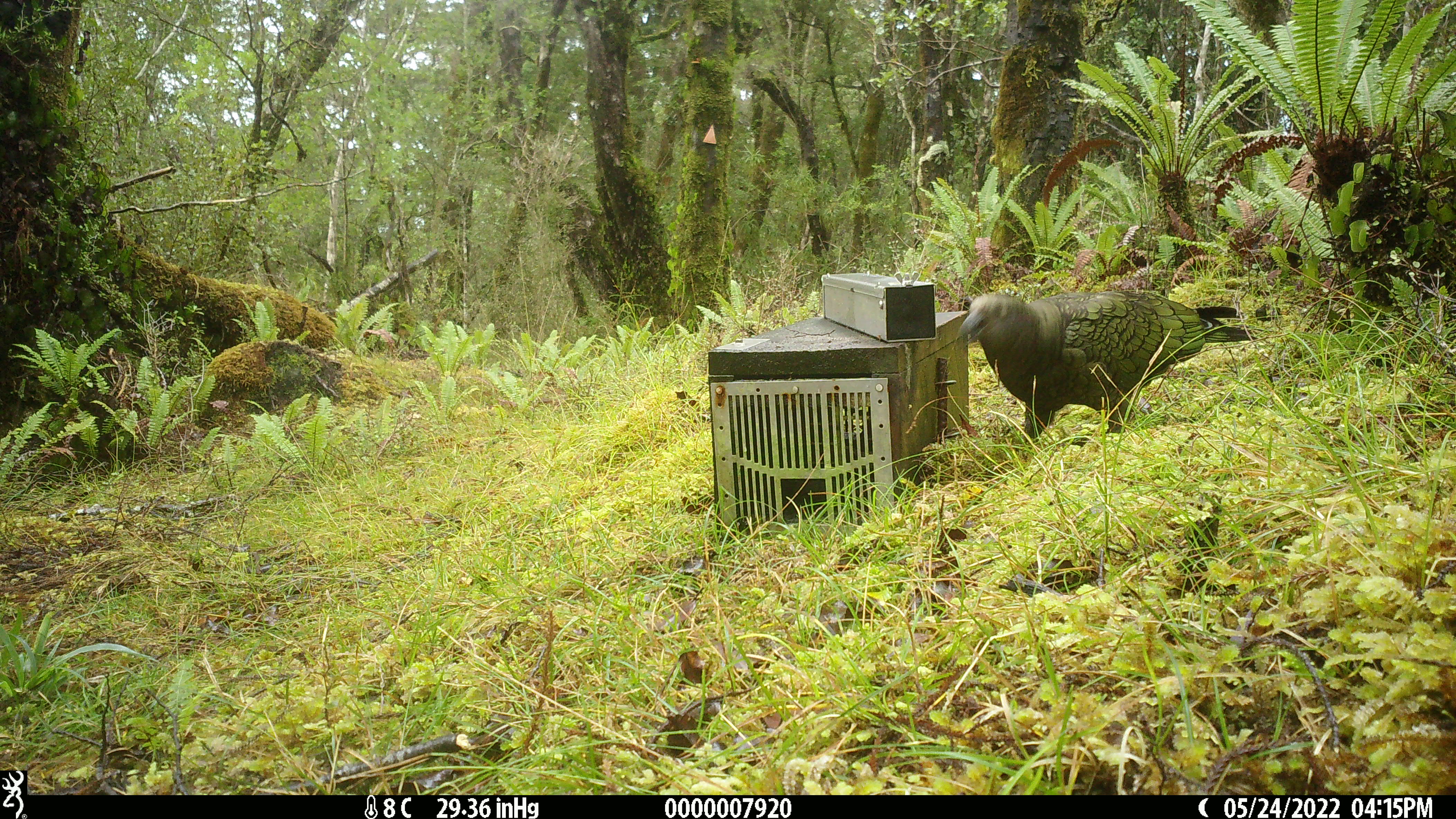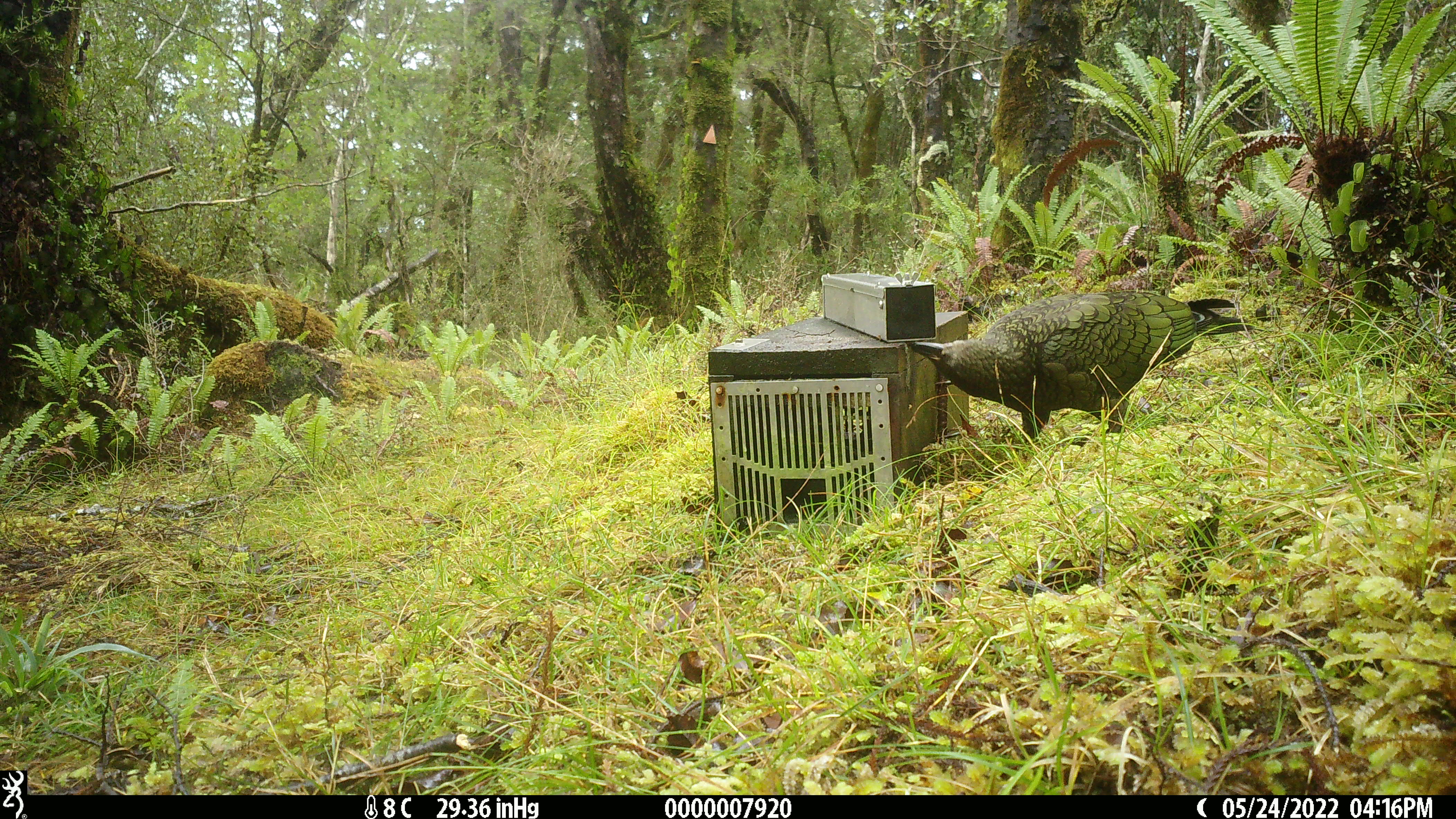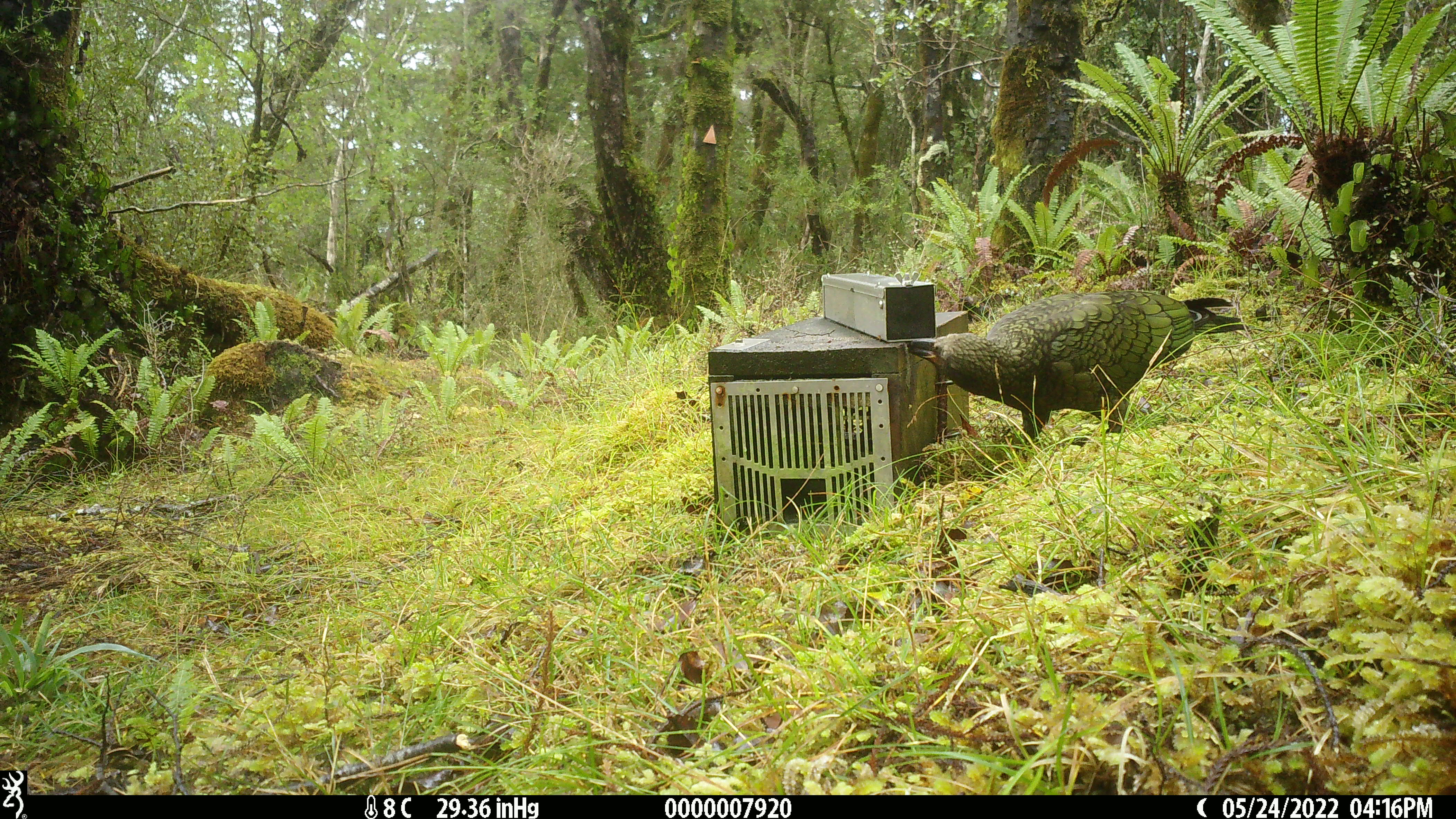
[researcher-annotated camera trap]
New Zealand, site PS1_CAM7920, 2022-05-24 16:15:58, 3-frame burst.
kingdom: Animalia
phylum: Chordata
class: Aves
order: Psittaciformes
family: Strigopidae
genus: Nestor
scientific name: Nestor notabilis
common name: kea